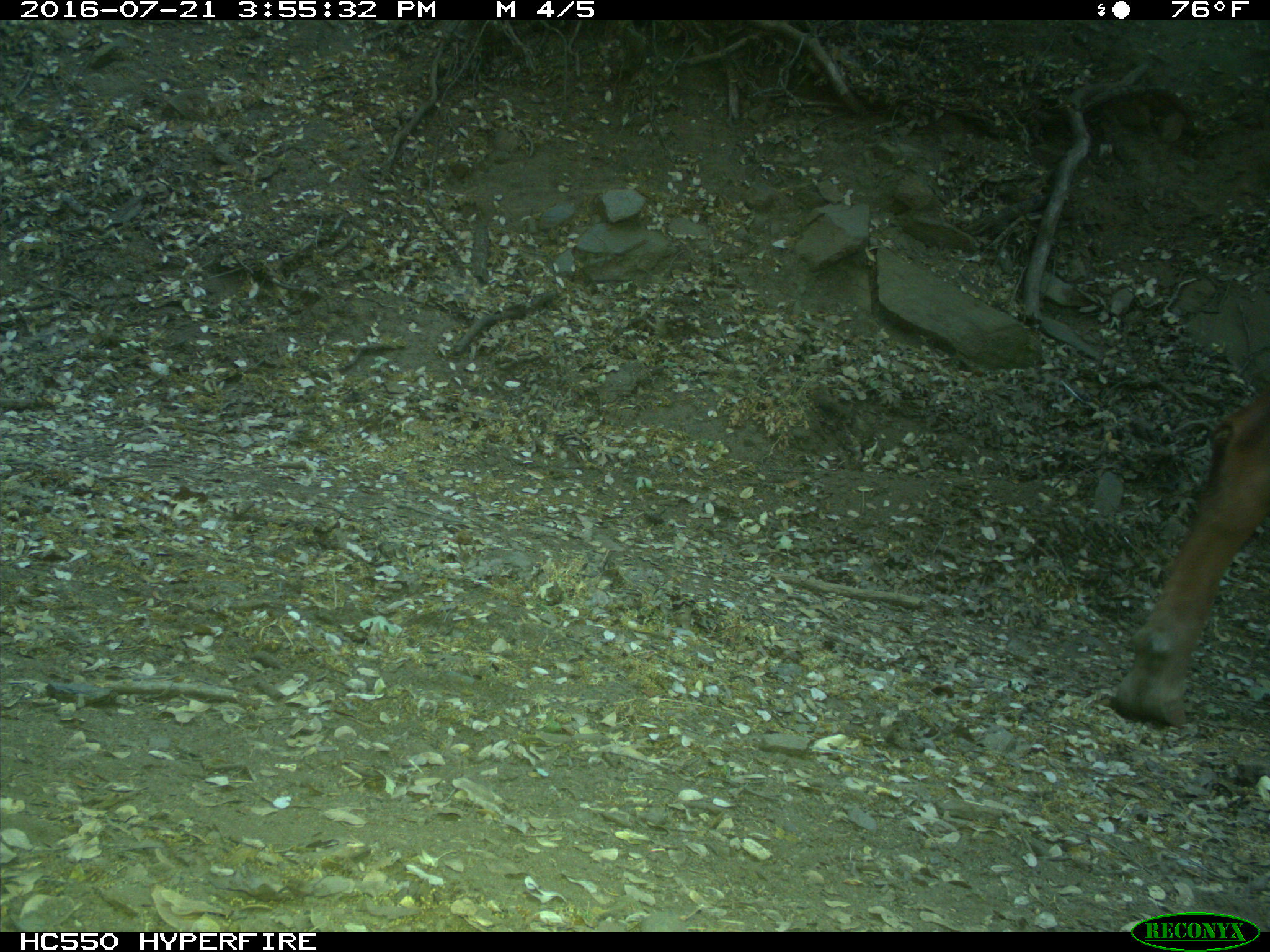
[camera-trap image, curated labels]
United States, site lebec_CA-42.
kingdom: Animalia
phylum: Chordata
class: Mammalia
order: Artiodactyla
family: Bovidae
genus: Bos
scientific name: Bos taurus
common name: domestic cow